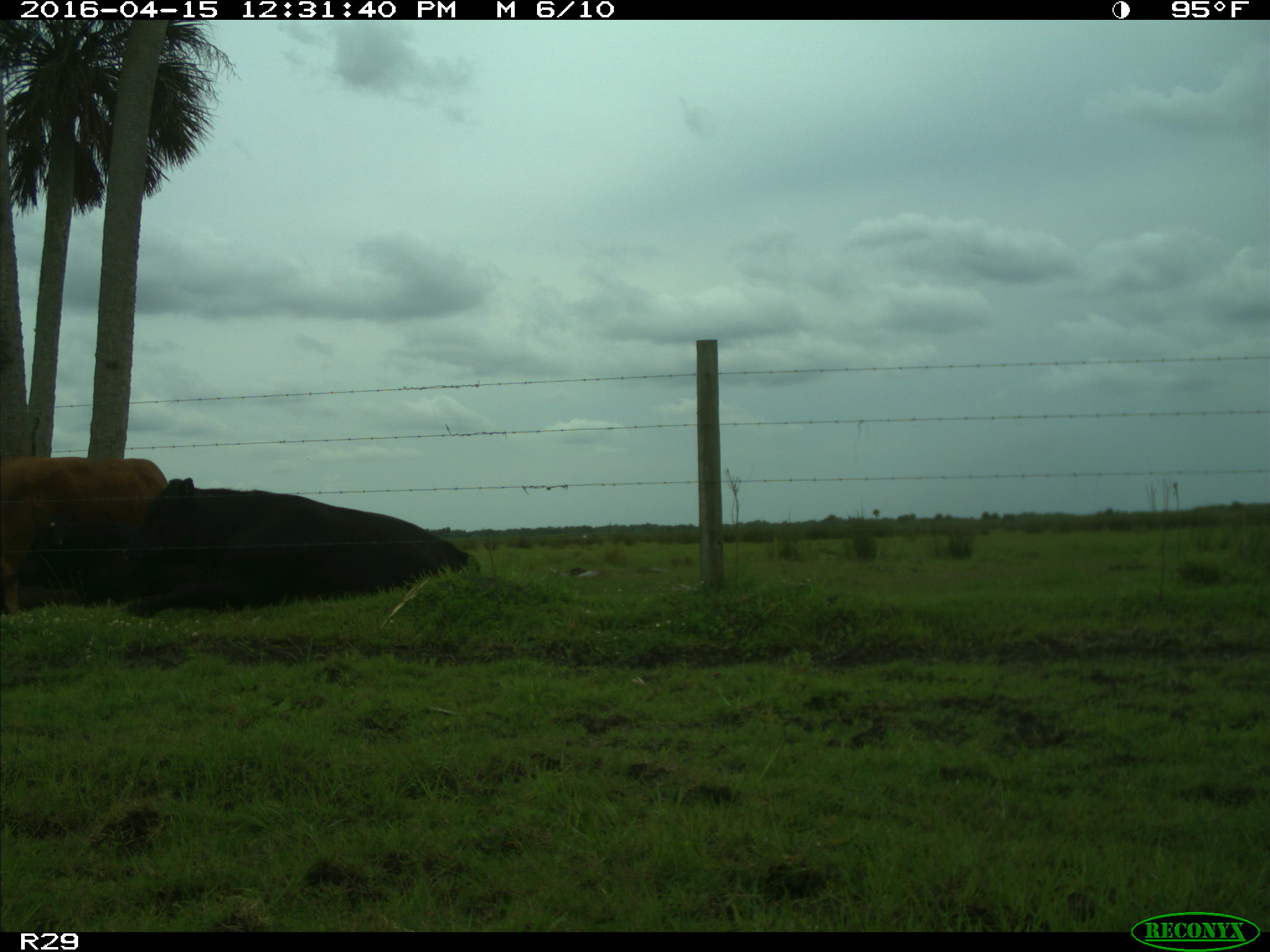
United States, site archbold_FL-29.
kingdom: Animalia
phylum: Chordata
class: Mammalia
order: Artiodactyla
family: Bovidae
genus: Bos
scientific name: Bos taurus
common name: domestic cow